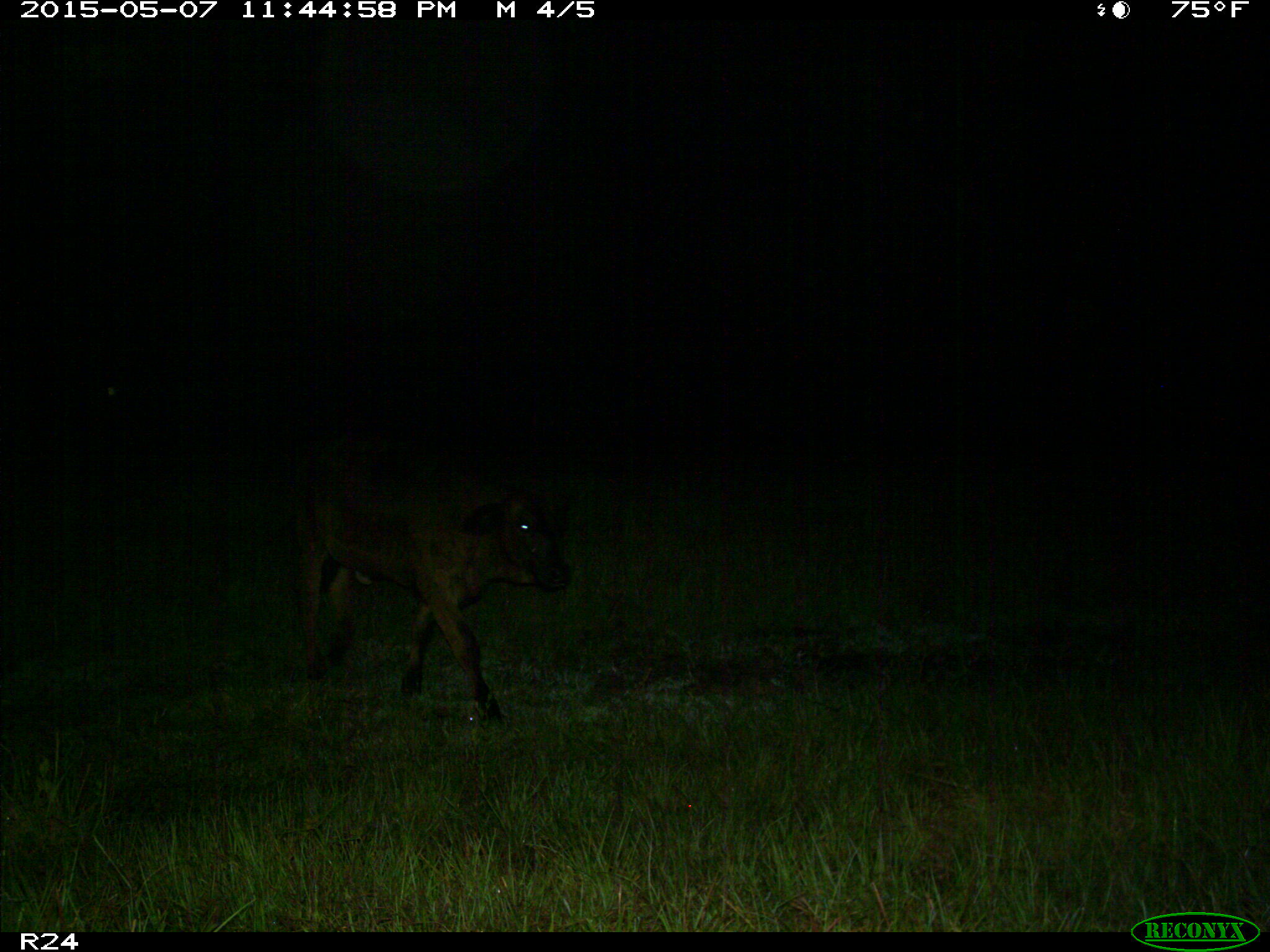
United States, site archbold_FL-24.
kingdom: Animalia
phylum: Chordata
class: Mammalia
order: Artiodactyla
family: Bovidae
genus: Bos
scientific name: Bos taurus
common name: domestic cow